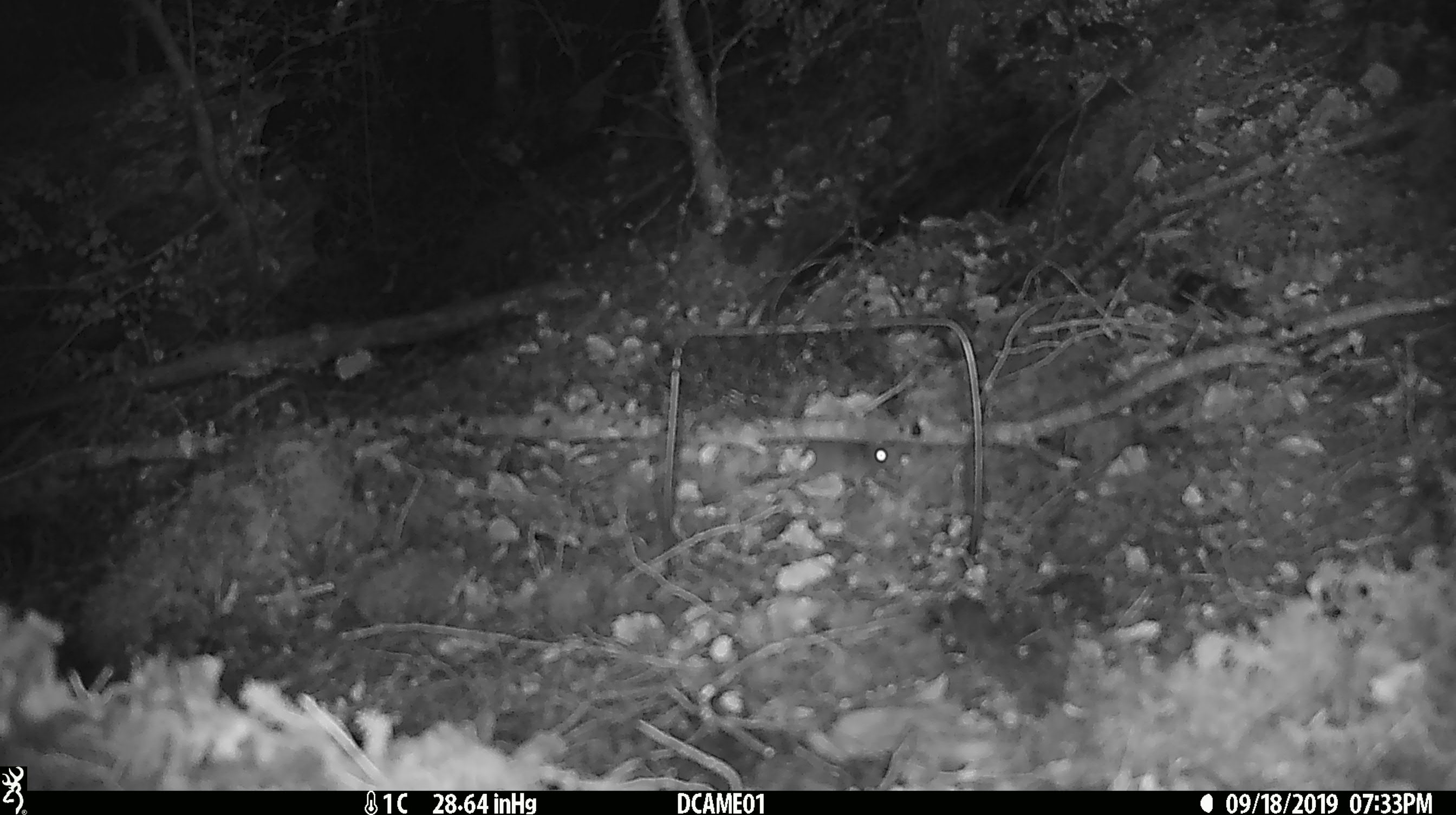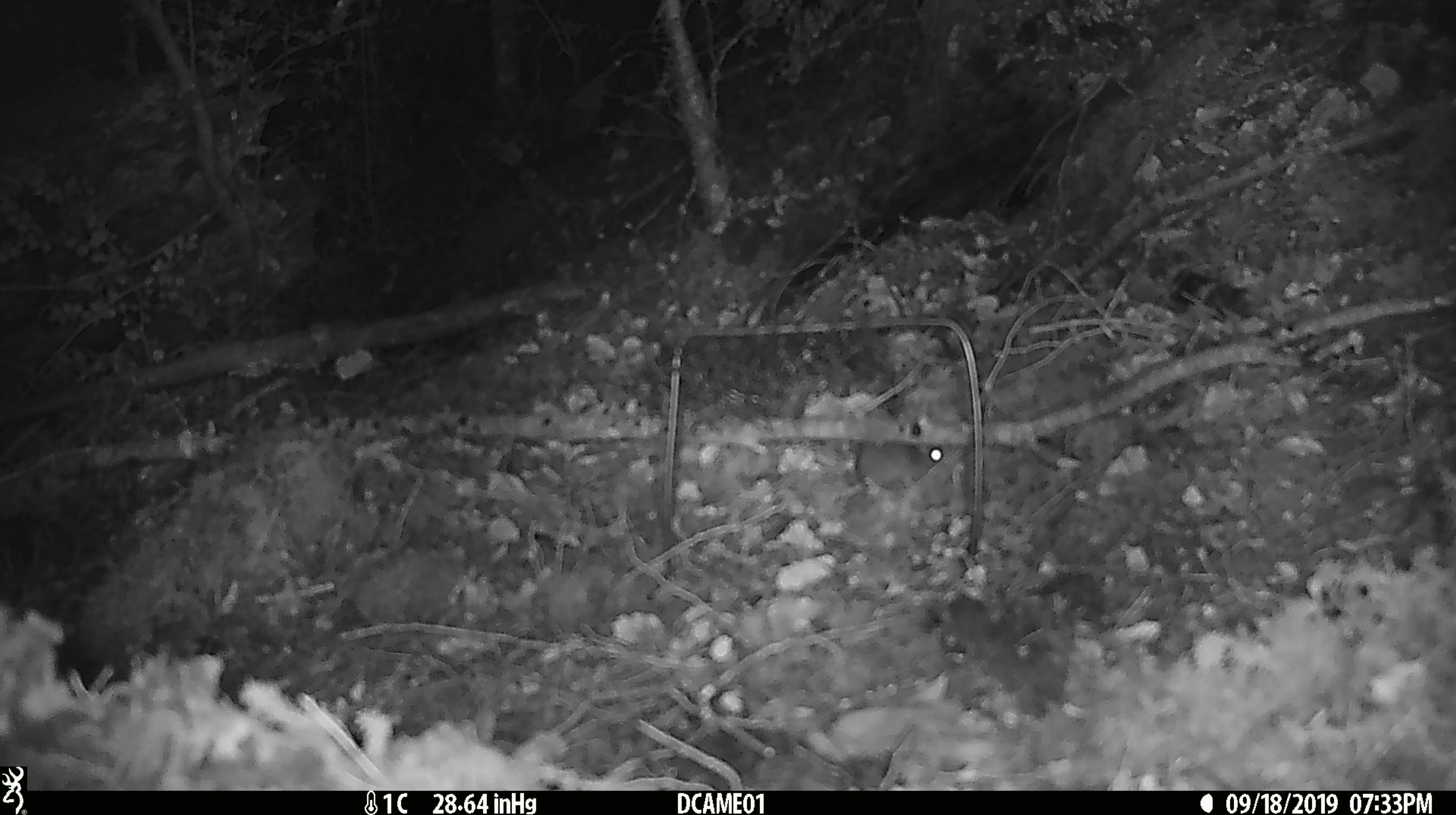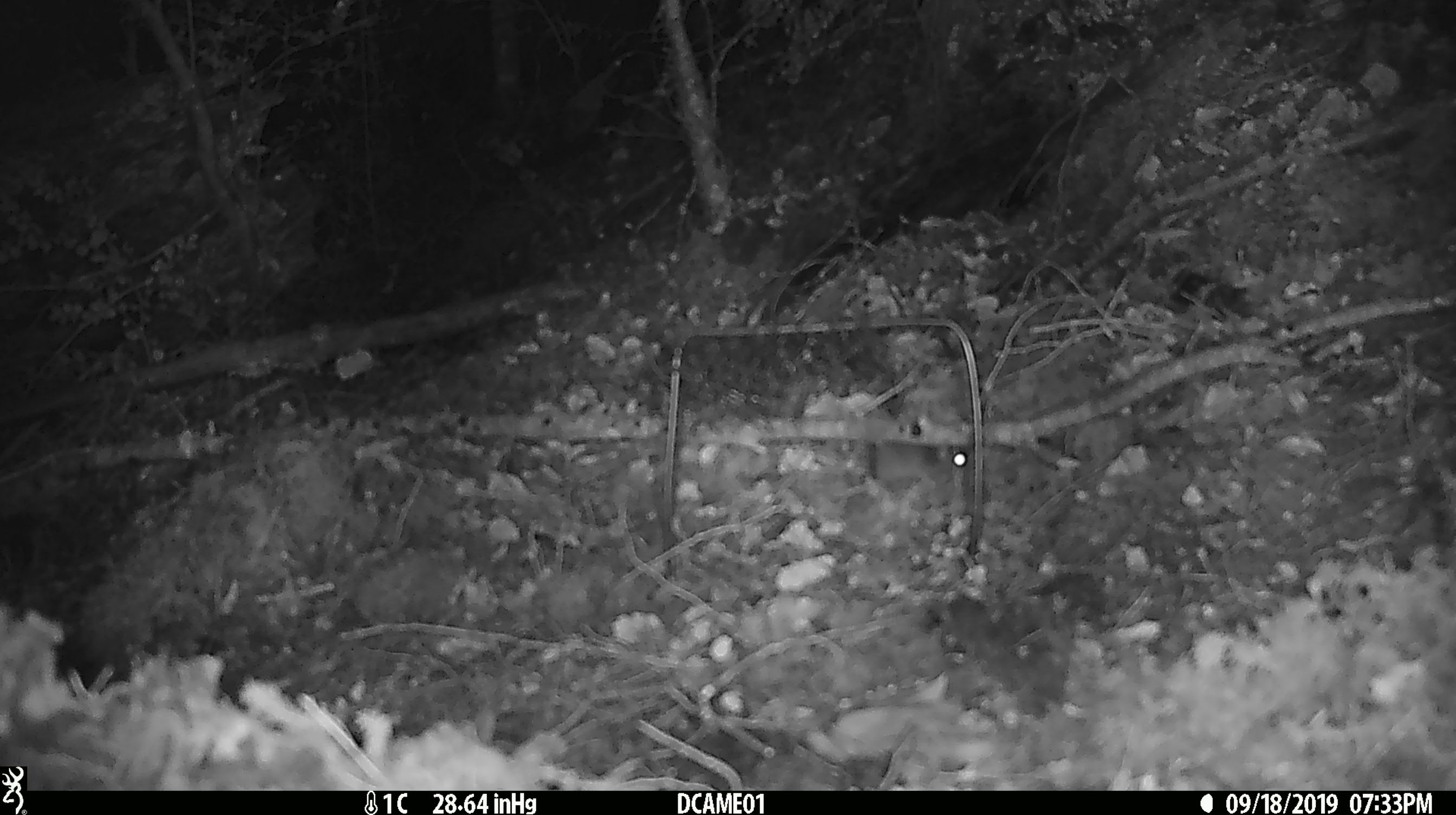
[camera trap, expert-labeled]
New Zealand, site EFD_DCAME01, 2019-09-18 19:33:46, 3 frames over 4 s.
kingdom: Animalia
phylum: Chordata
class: Mammalia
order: Rodentia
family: Muridae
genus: Mus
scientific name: Mus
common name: mouse